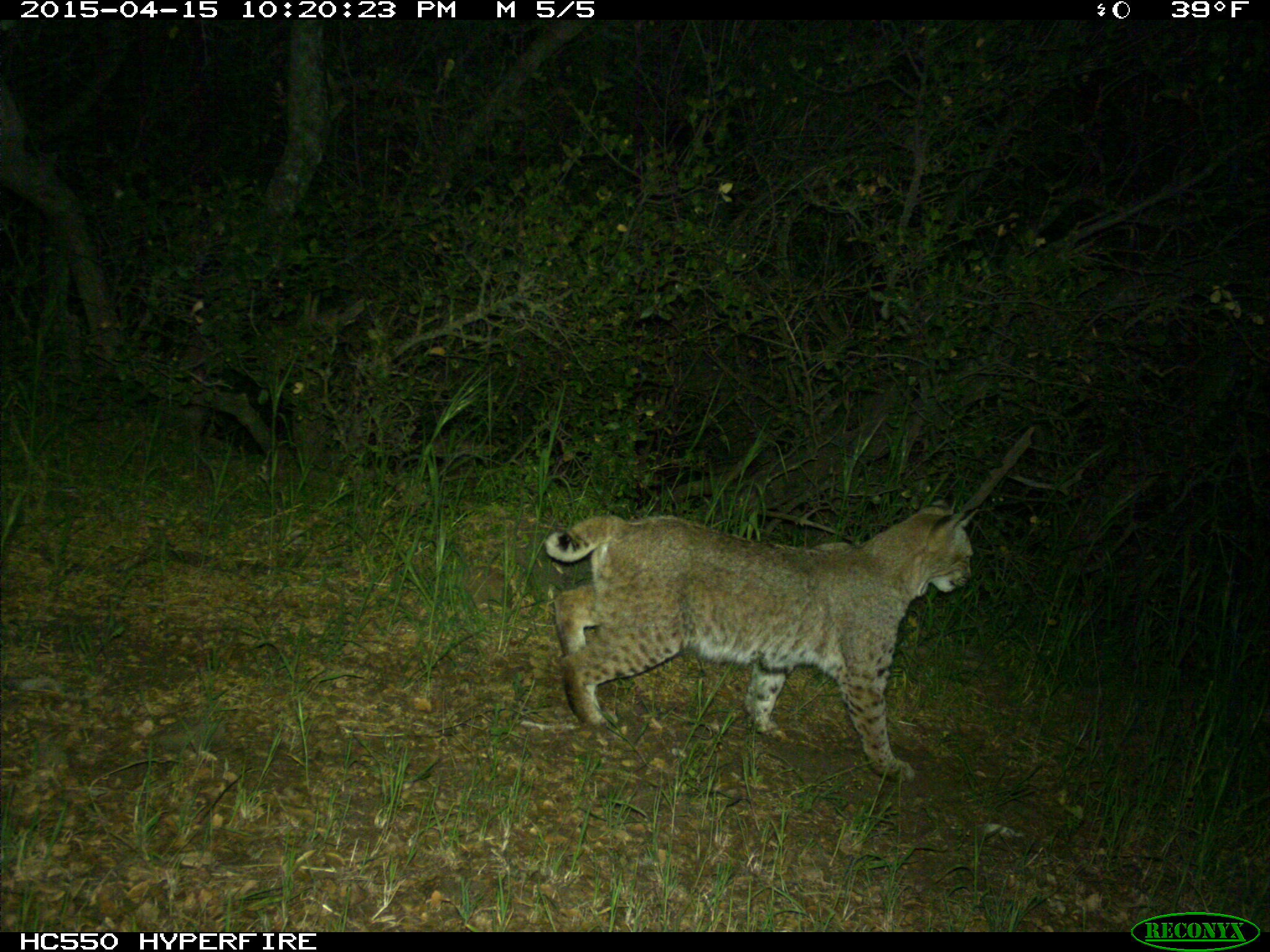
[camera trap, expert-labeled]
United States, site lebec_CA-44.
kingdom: Animalia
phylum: Chordata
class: Mammalia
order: Carnivora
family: Felidae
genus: Lynx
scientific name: Lynx rufus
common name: bobcat